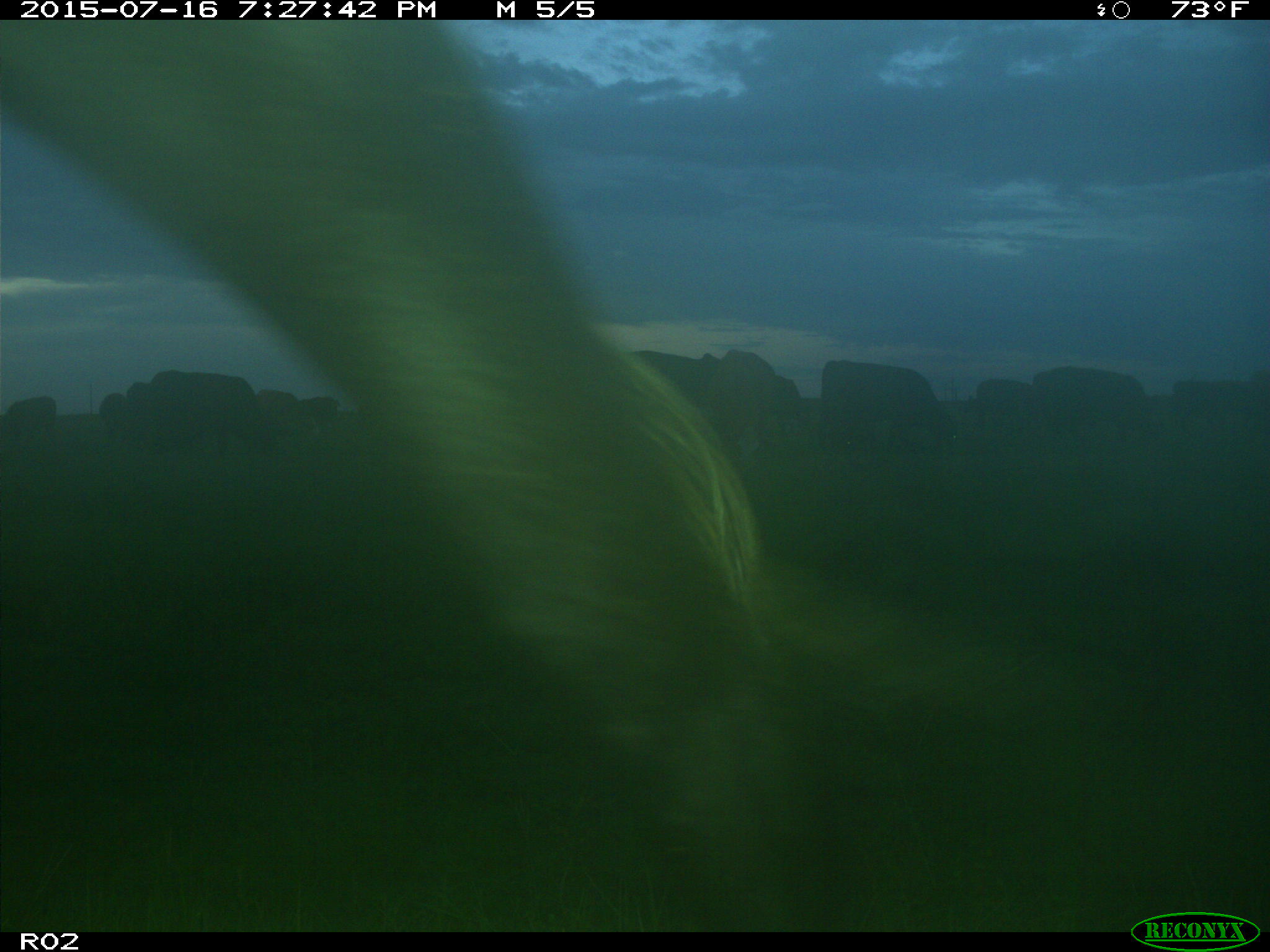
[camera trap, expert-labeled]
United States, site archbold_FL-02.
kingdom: Animalia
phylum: Chordata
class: Mammalia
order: Artiodactyla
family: Bovidae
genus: Bos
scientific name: Bos taurus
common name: domestic cow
Bos taurus (domestic cow).